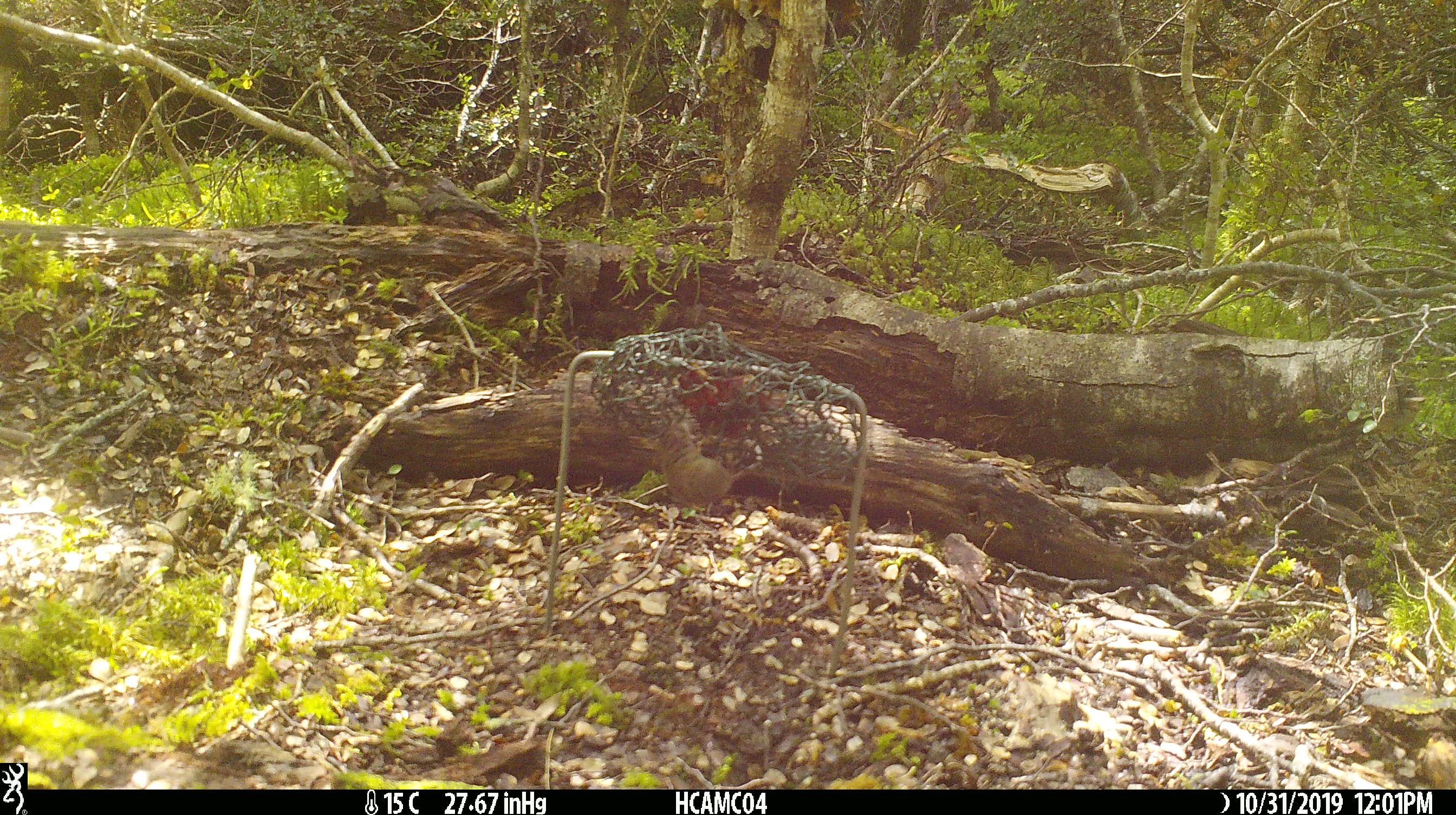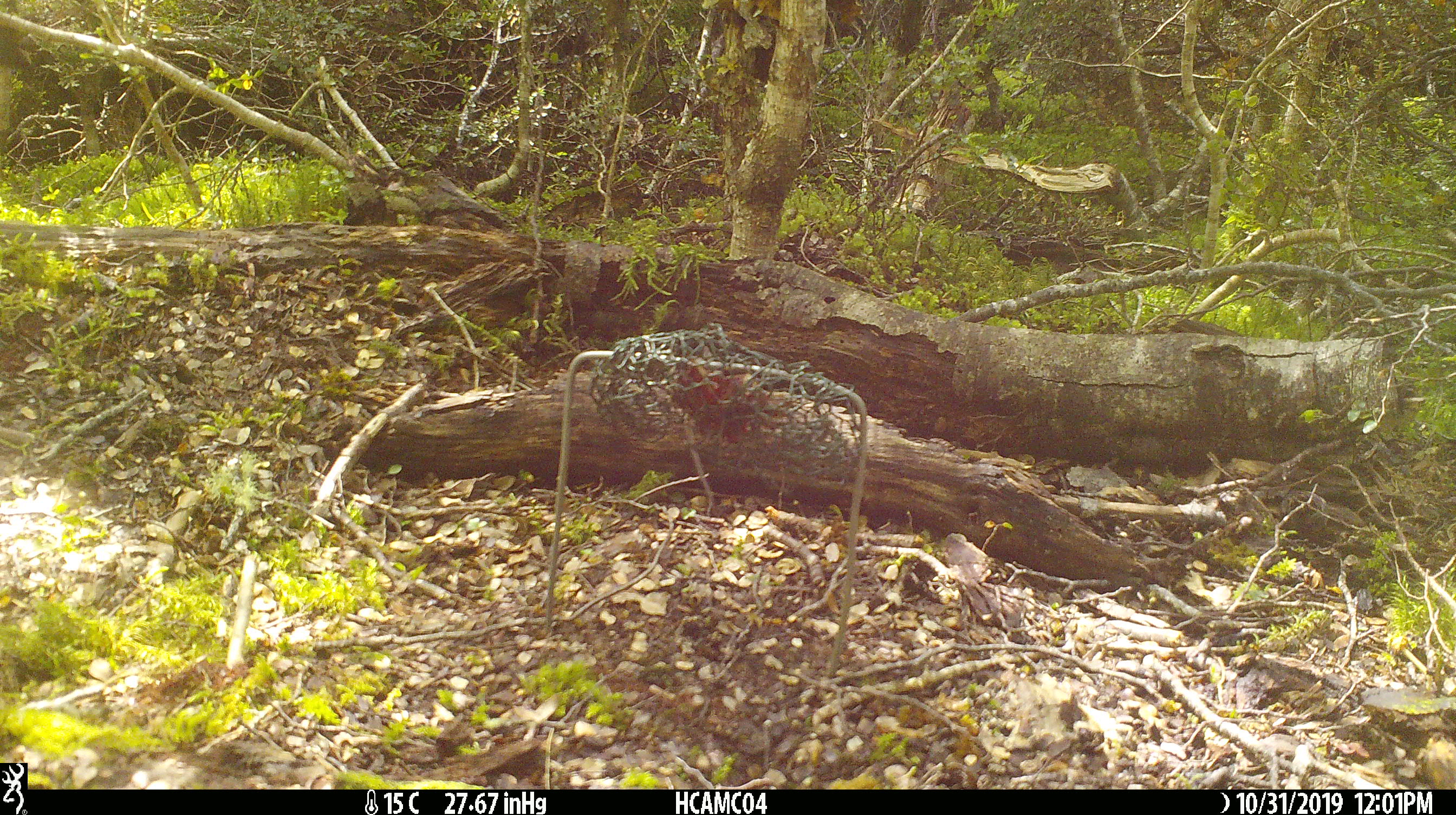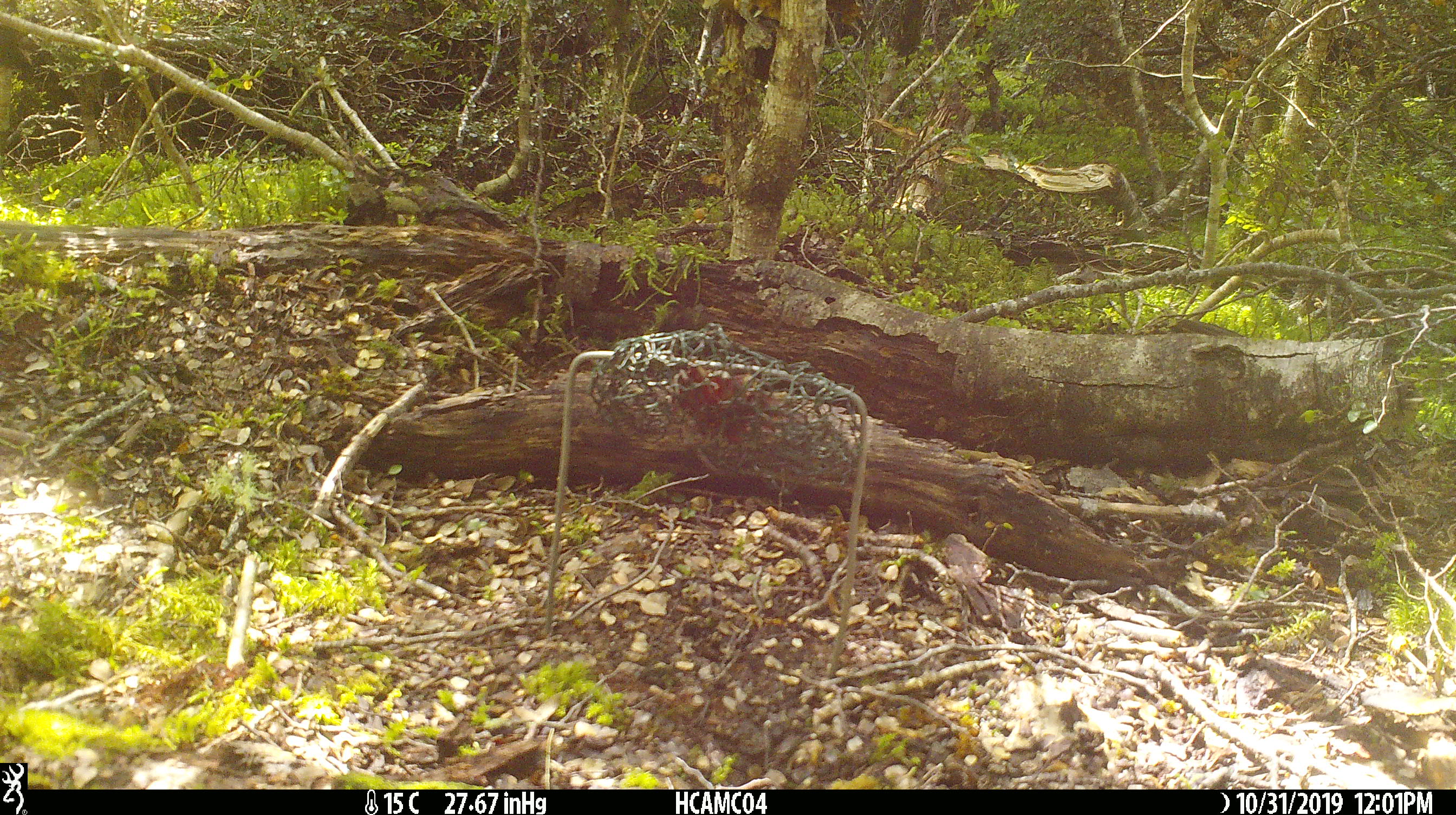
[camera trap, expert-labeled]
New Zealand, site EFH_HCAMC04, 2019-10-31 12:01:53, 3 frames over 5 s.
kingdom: Animalia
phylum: Chordata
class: Mammalia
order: Rodentia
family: Muridae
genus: Mus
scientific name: Mus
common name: mouse